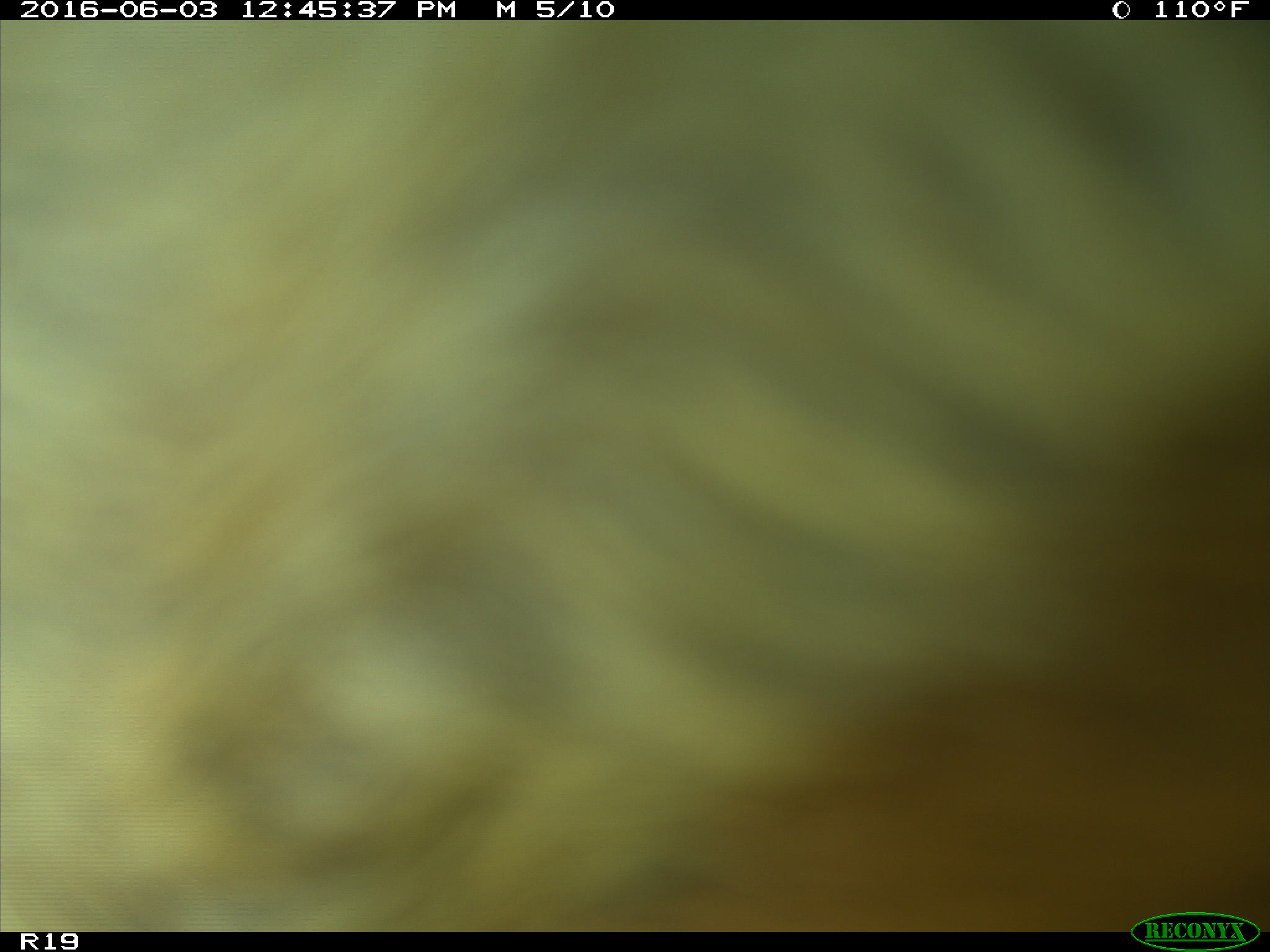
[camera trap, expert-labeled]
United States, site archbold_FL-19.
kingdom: Animalia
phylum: Chordata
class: Mammalia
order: Artiodactyla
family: Bovidae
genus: Bos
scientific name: Bos taurus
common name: domestic cow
Bos taurus (domestic cow).